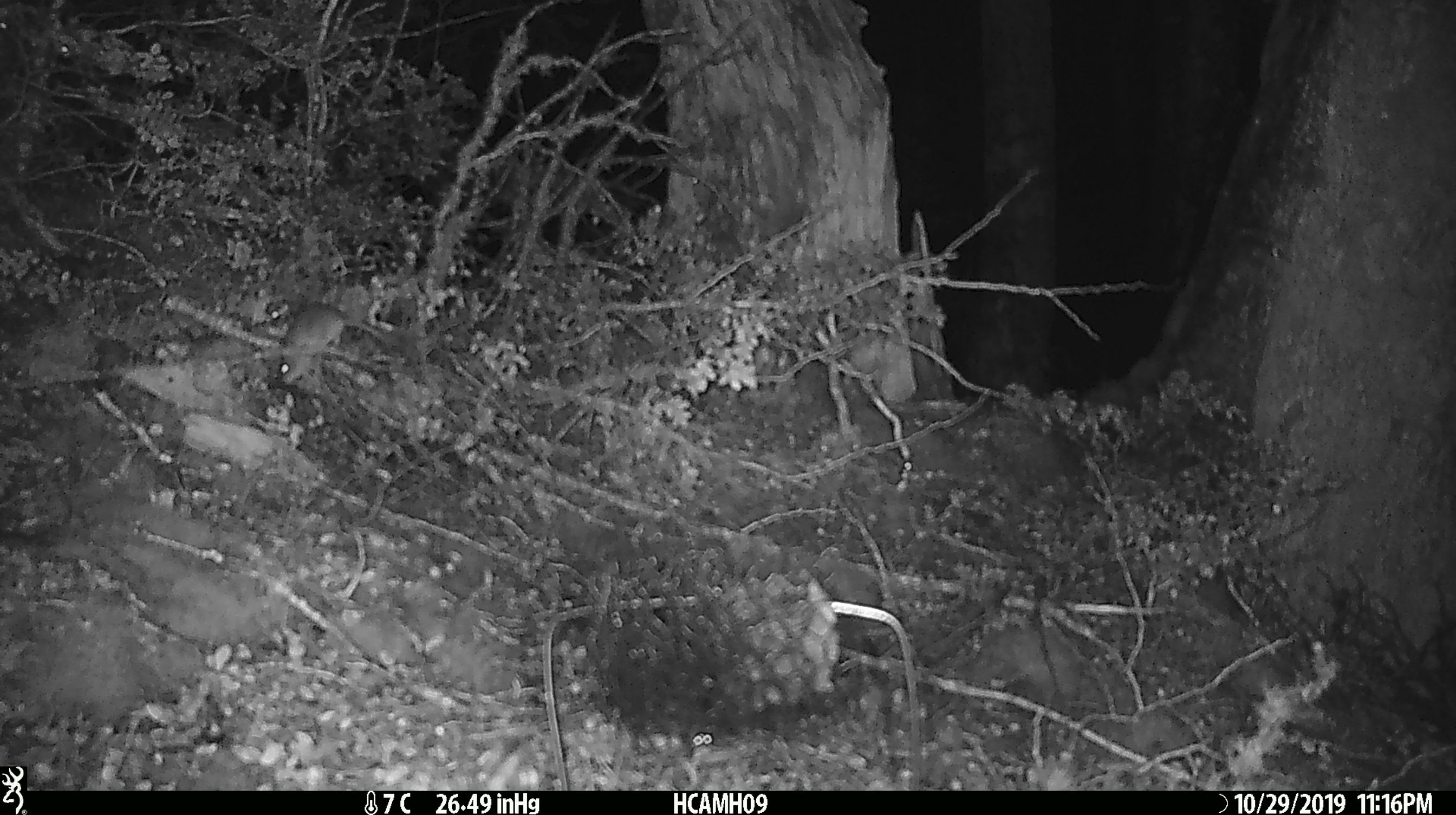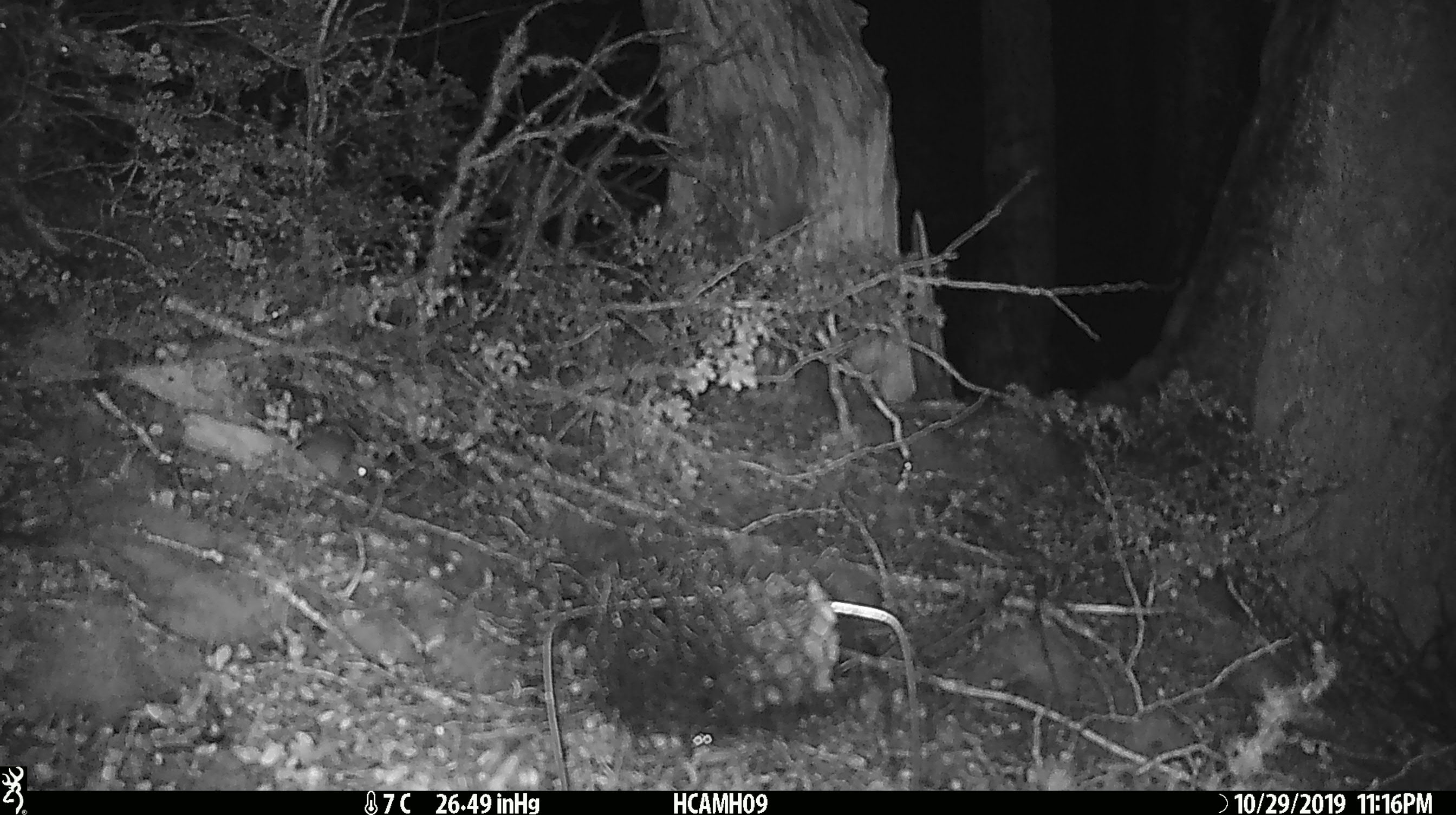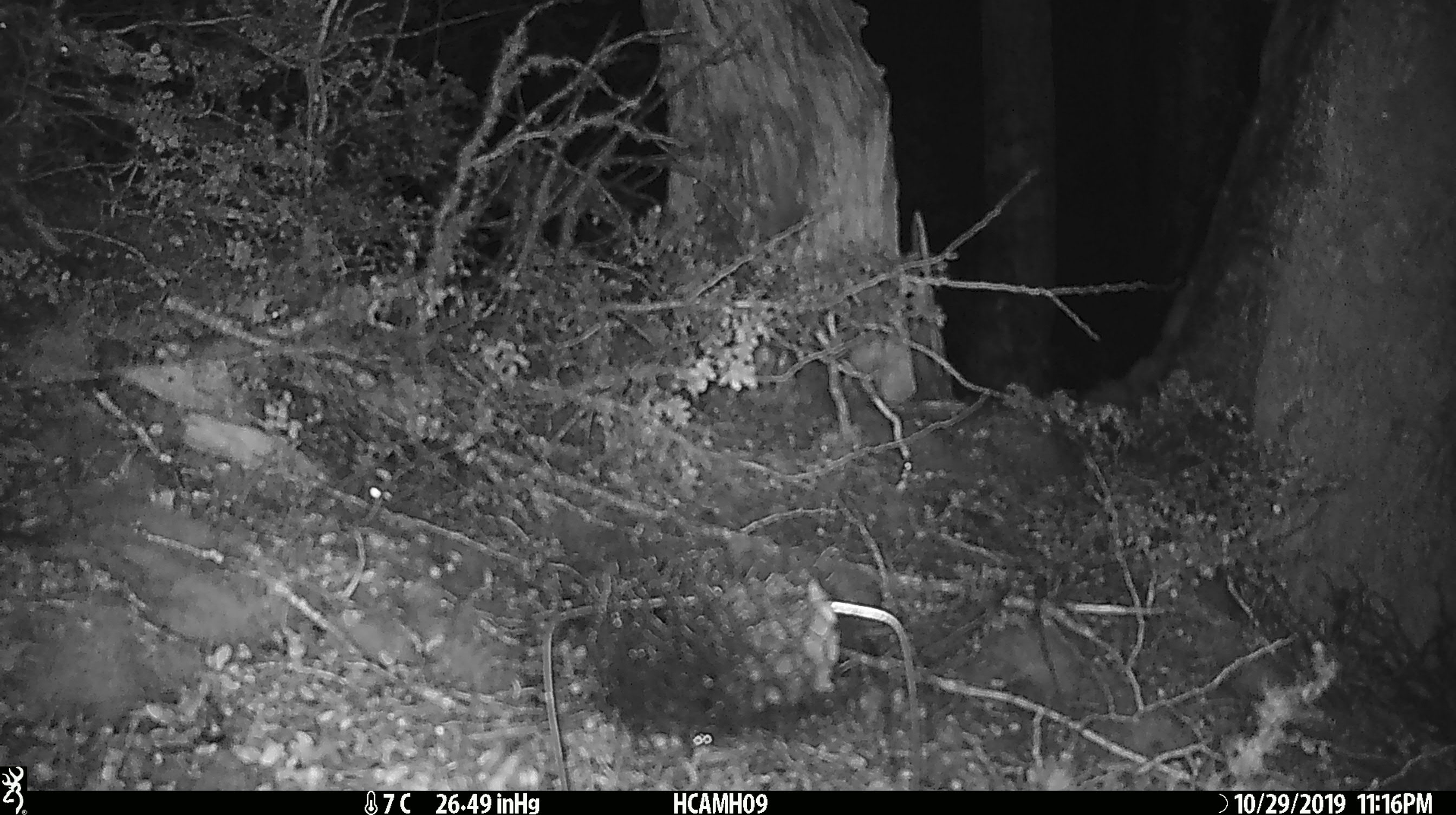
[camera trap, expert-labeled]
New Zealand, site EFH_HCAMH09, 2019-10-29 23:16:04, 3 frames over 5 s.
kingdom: Animalia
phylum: Chordata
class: Mammalia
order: Rodentia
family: Muridae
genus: Mus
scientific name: Mus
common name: mouse